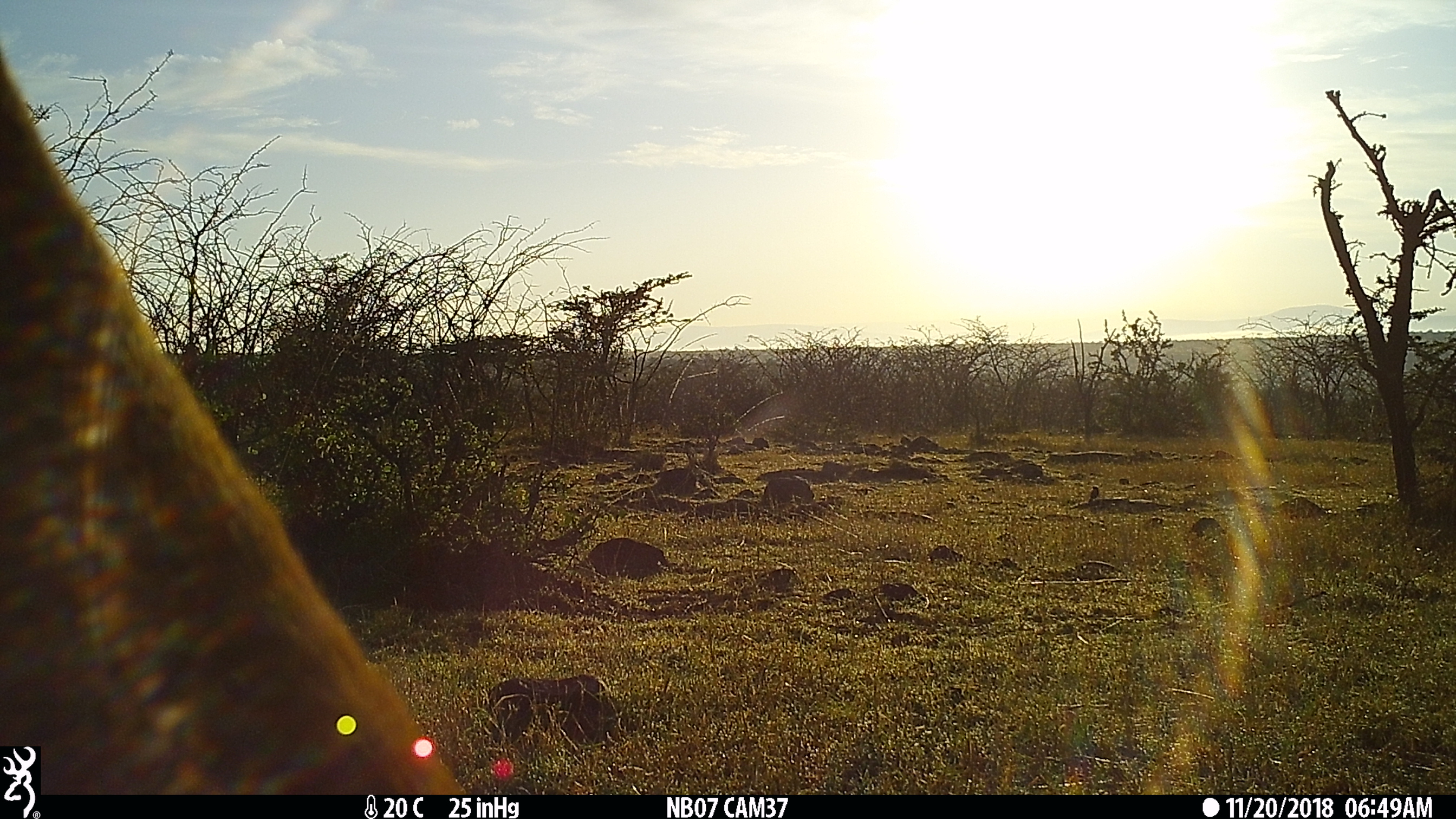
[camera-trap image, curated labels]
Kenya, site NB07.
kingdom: Animalia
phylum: Chordata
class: Mammalia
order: Artiodactyla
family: Bovidae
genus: Aepyceros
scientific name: Aepyceros melampus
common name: impala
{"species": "impala (Aepyceros melampus)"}